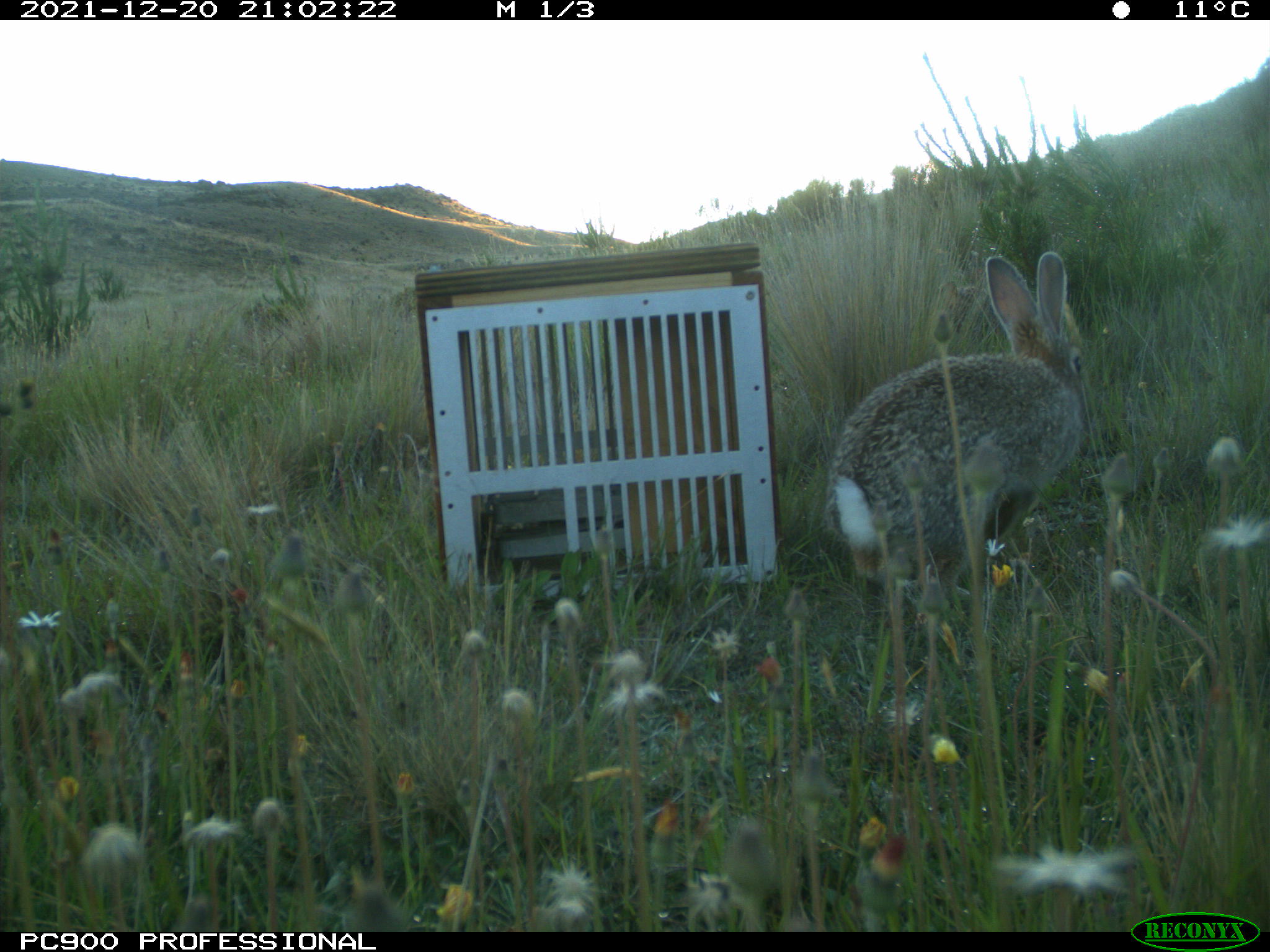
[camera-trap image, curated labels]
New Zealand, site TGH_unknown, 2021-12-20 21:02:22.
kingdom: Animalia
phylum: Chordata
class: Mammalia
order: Lagomorpha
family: Leporidae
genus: Oryctolagus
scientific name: Oryctolagus cuniculus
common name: european rabbit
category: rabbit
Rabbit (european rabbit) (Oryctolagus cuniculus).